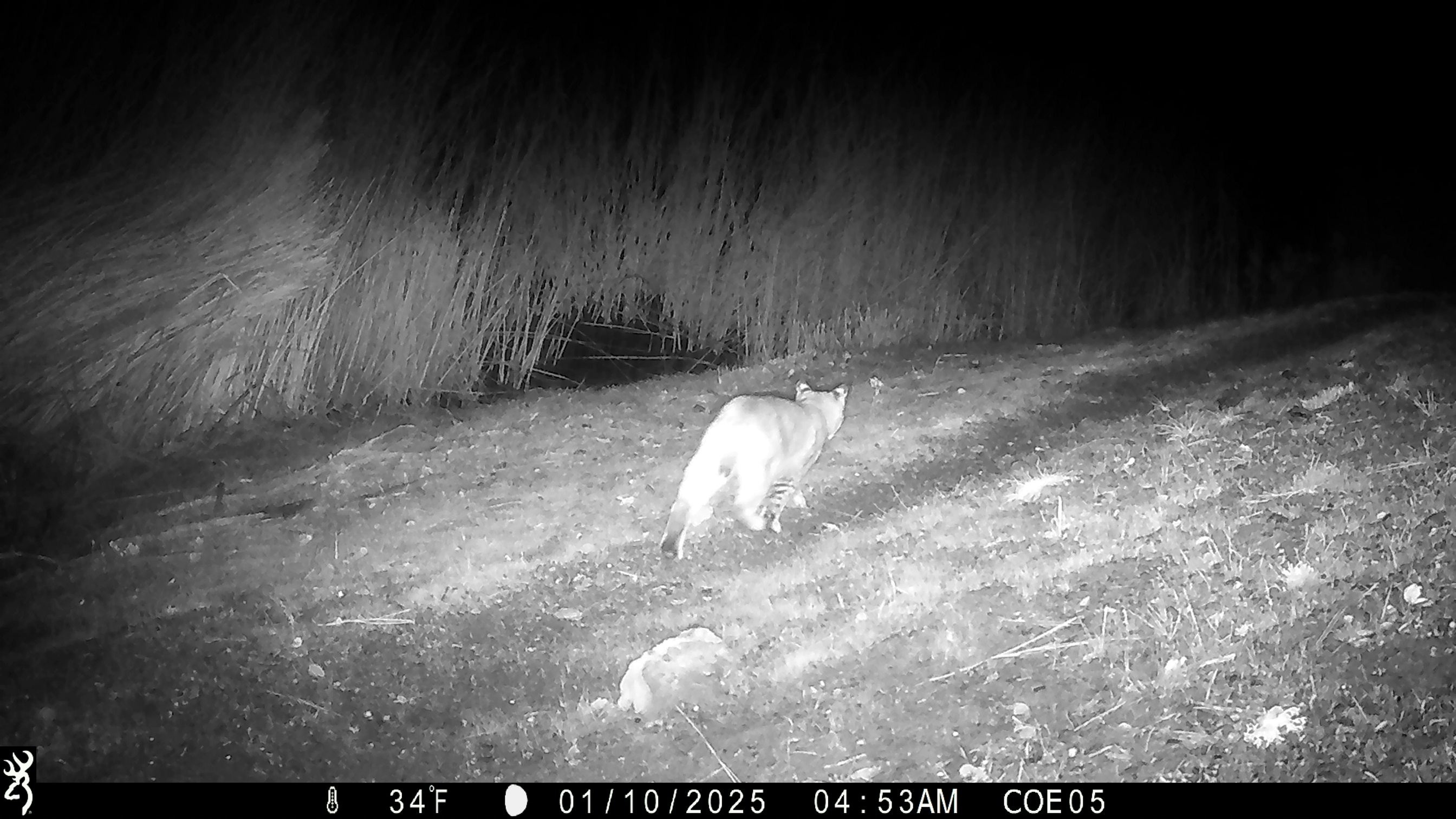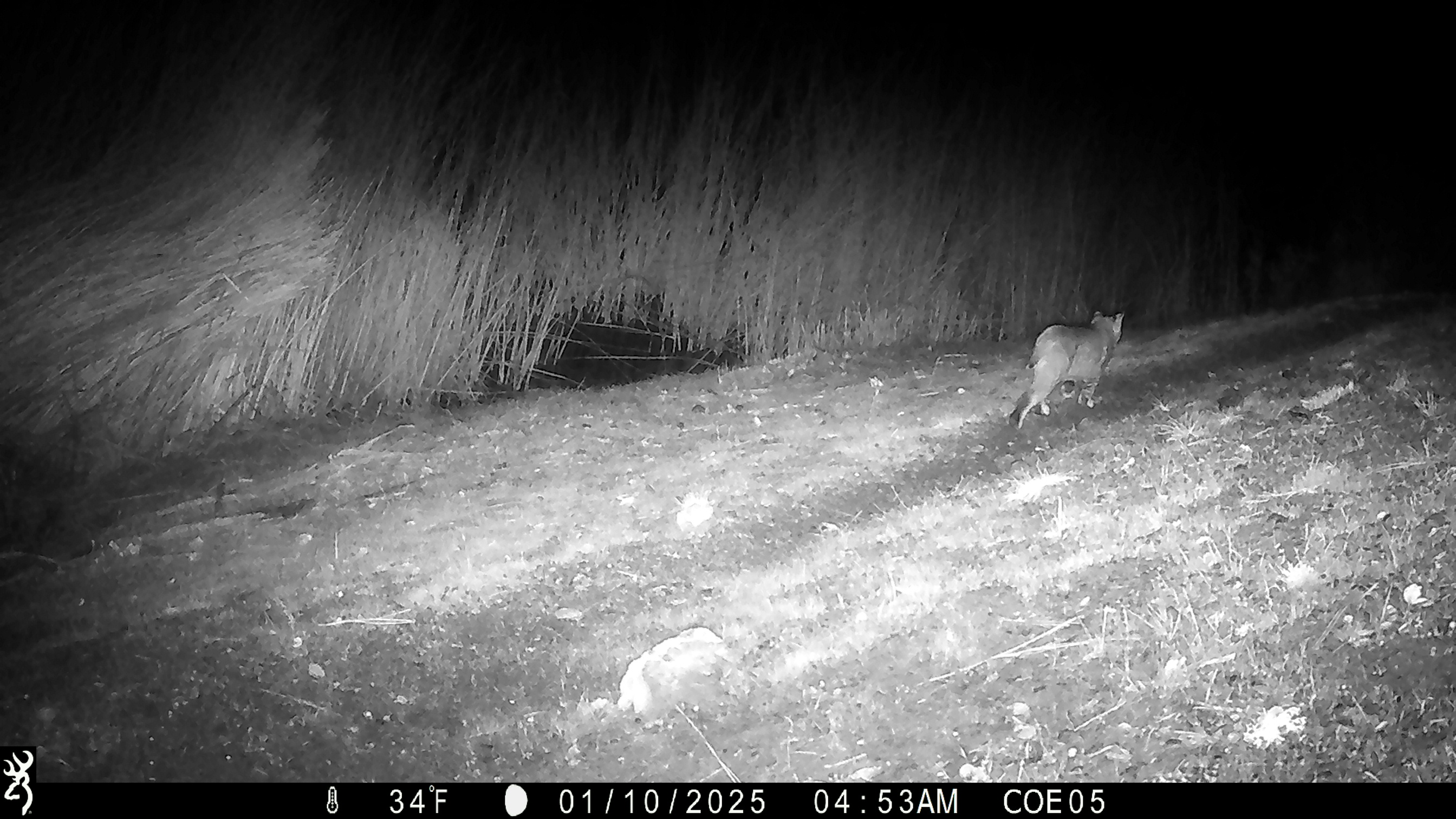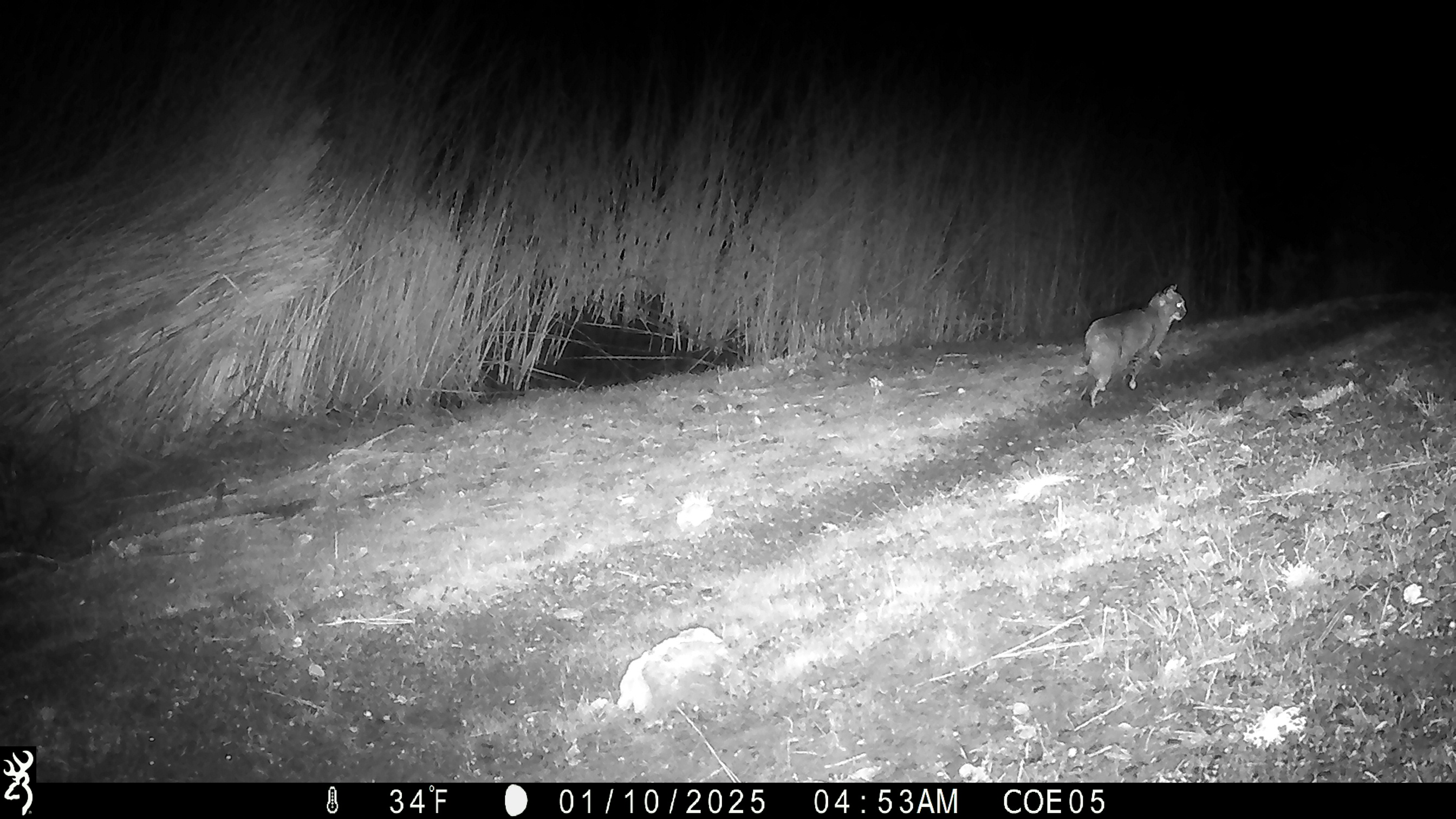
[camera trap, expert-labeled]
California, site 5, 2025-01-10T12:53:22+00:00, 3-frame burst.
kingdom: Animalia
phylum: Chordata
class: Mammalia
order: Carnivora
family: Felidae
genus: Lynx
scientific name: Lynx rufus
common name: bobcat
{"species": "bobcat (Lynx rufus)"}